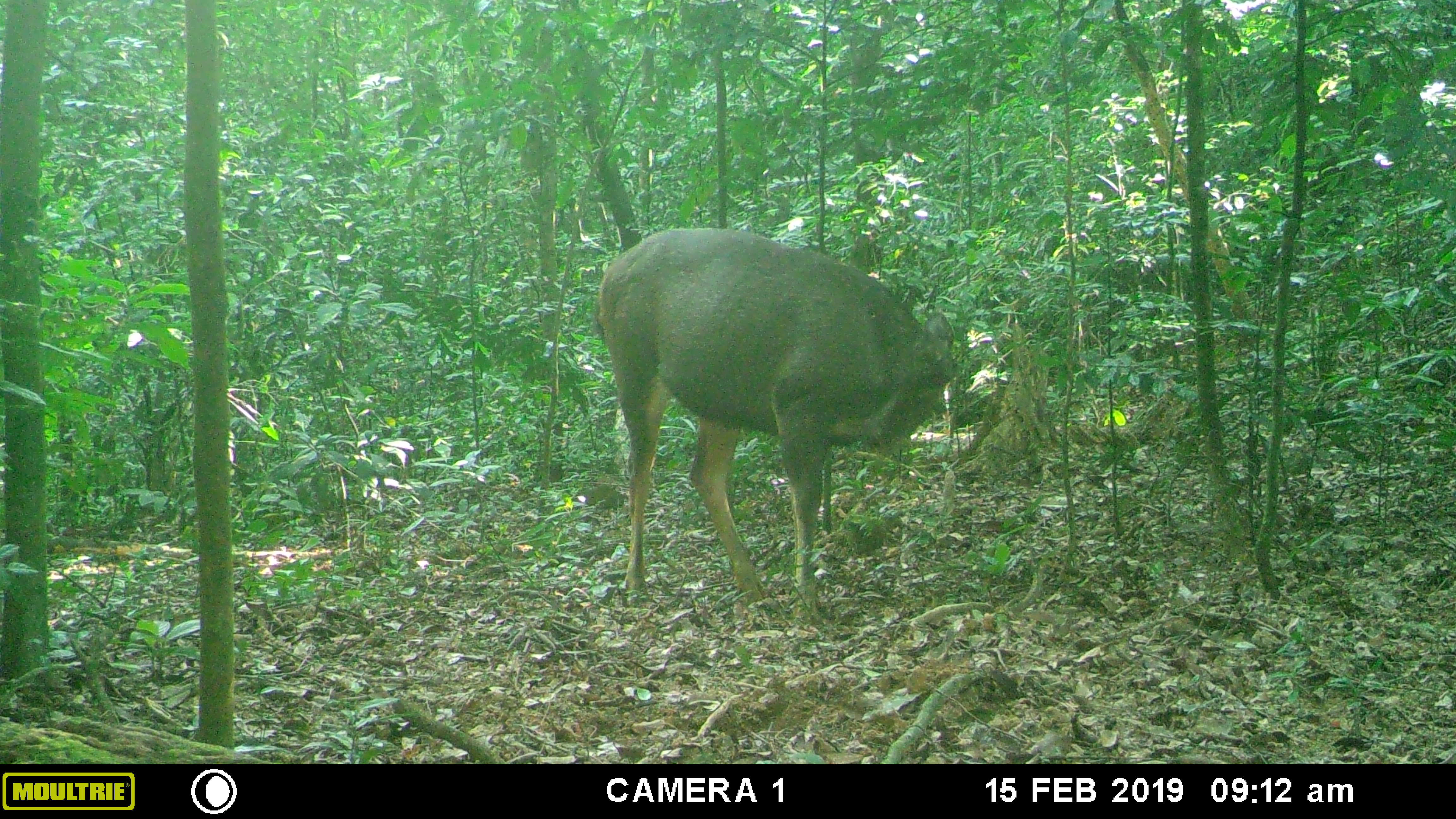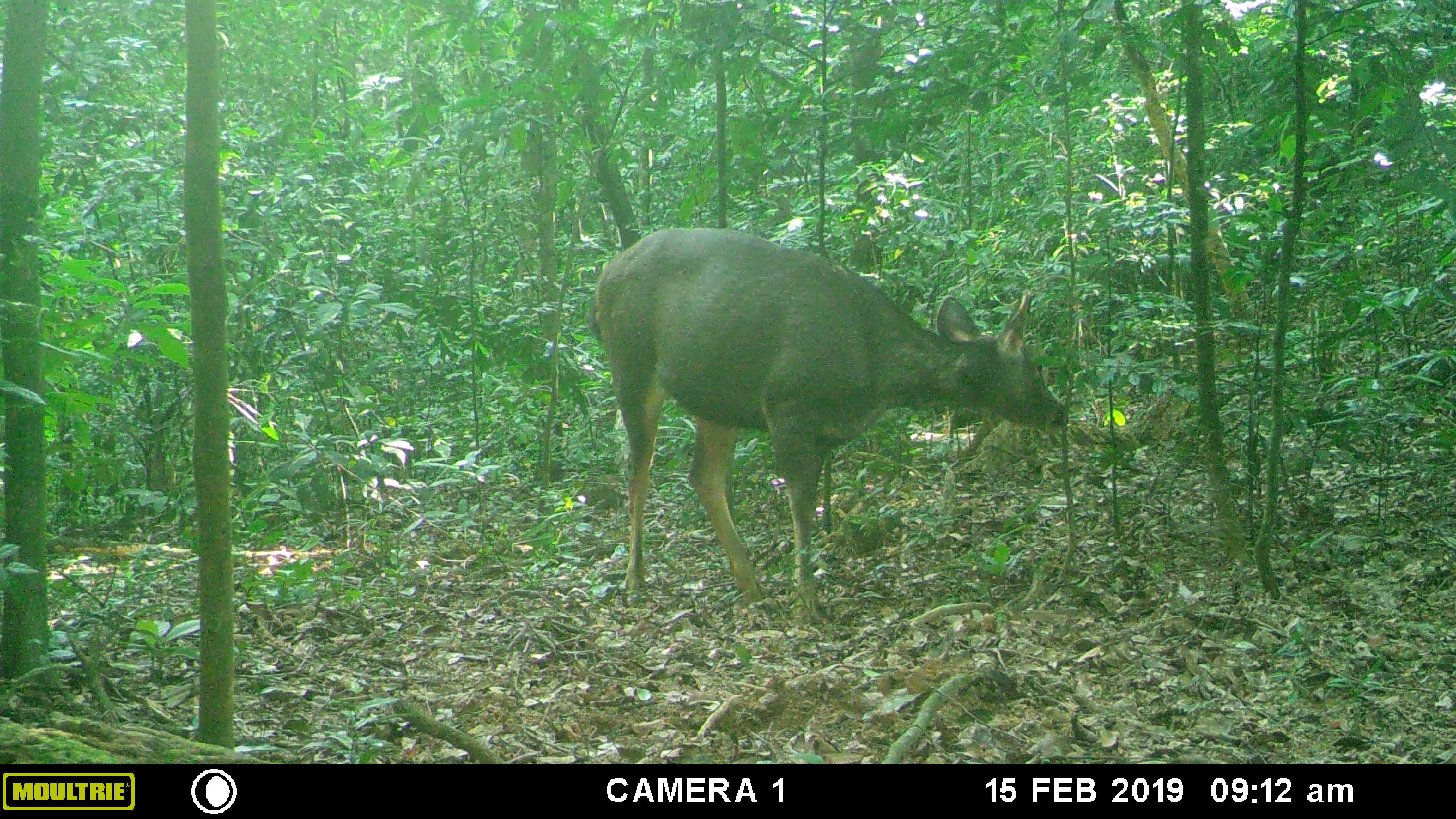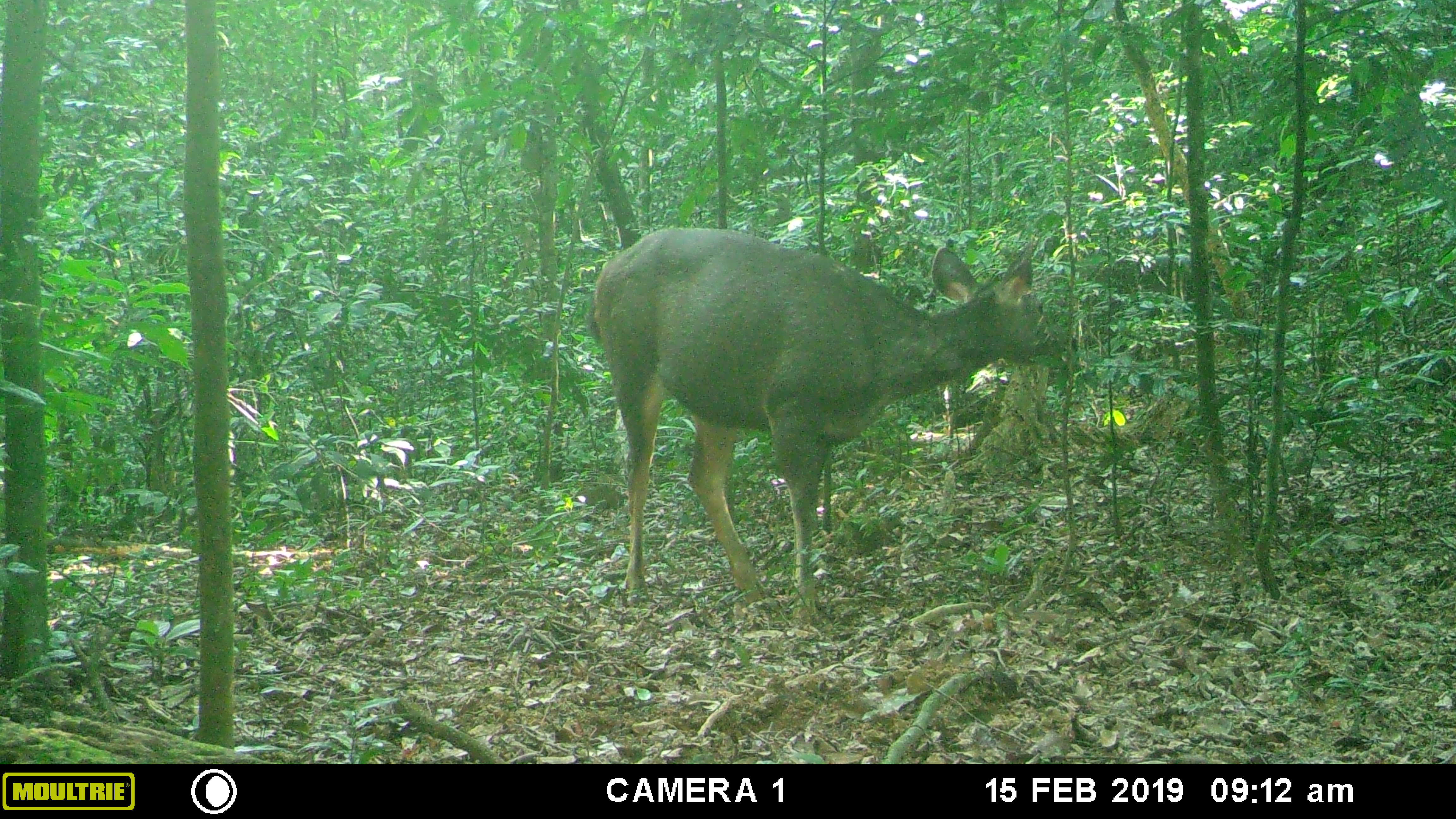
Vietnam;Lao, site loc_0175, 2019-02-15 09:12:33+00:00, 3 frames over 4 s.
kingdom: Animalia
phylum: Chordata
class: Mammalia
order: Artiodactyla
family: Cervidae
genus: Rusa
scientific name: Rusa unicolor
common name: sambar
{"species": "sambar (Rusa unicolor)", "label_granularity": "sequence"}